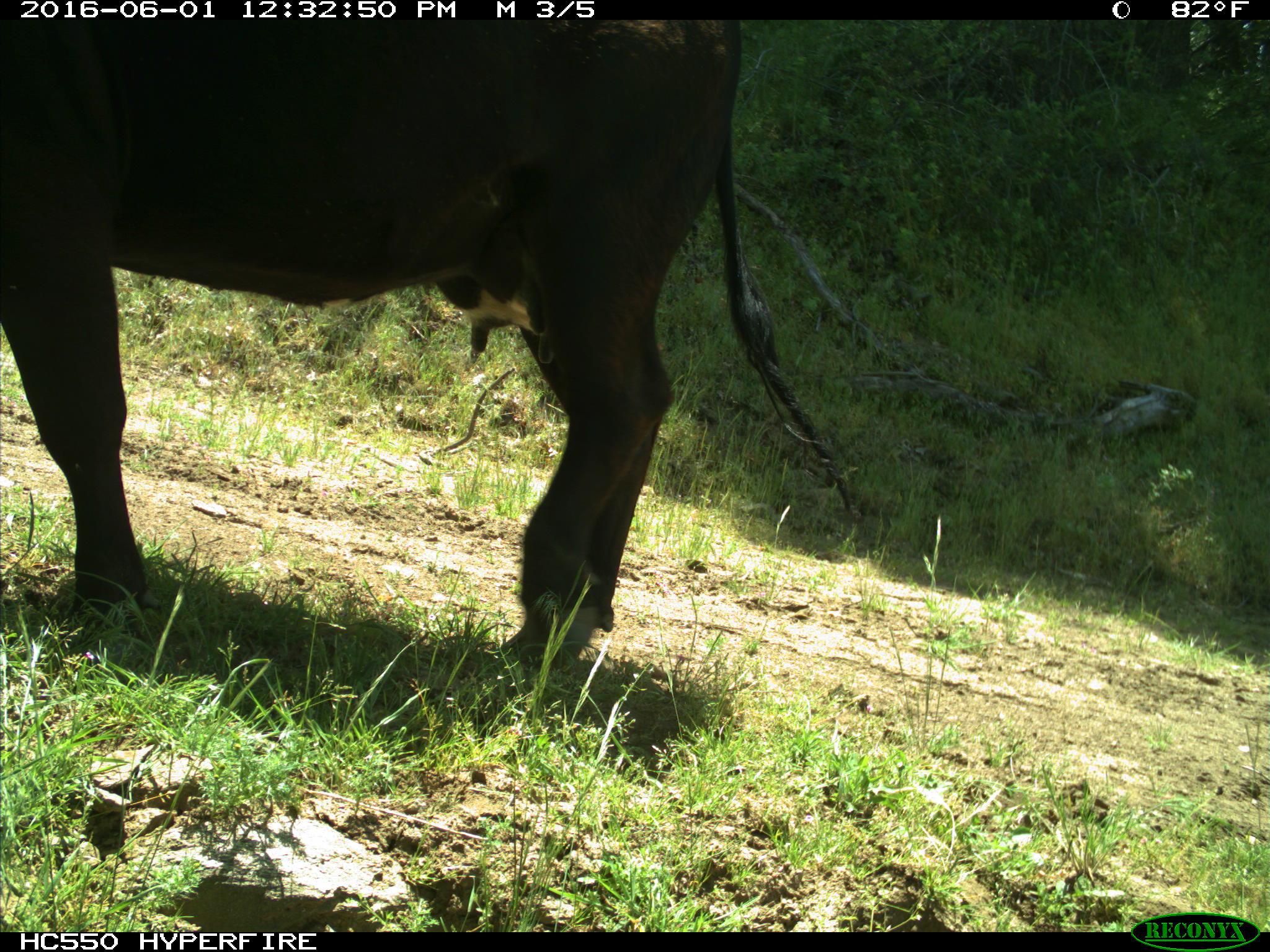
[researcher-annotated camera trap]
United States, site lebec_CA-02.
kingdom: Animalia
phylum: Chordata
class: Mammalia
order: Artiodactyla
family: Bovidae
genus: Bos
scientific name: Bos taurus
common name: domestic cow